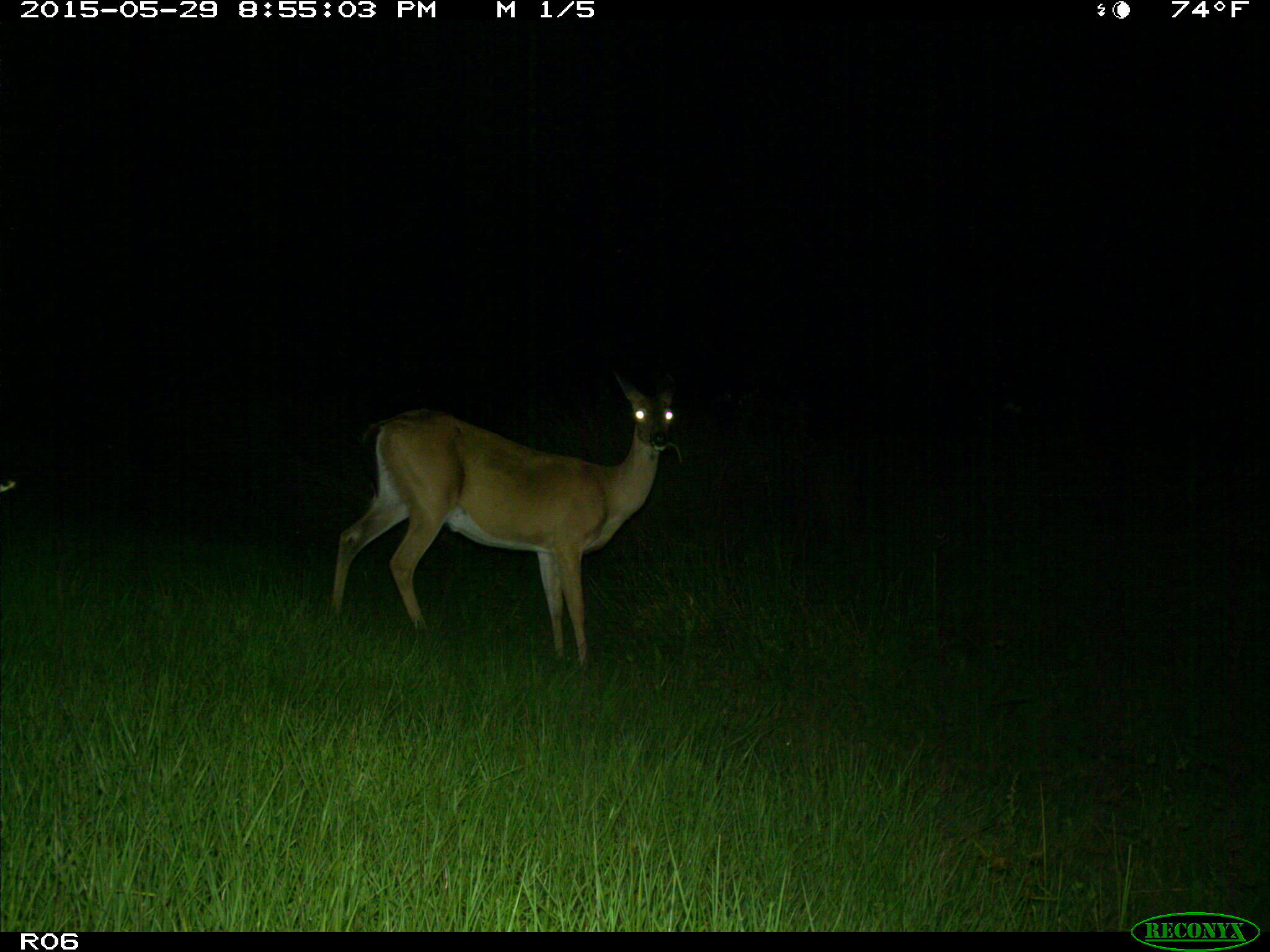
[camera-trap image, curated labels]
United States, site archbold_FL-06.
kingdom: Animalia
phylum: Chordata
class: Mammalia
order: Artiodactyla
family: Cervidae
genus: Odocoileus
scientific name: Odocoileus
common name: deer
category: unidentified deer